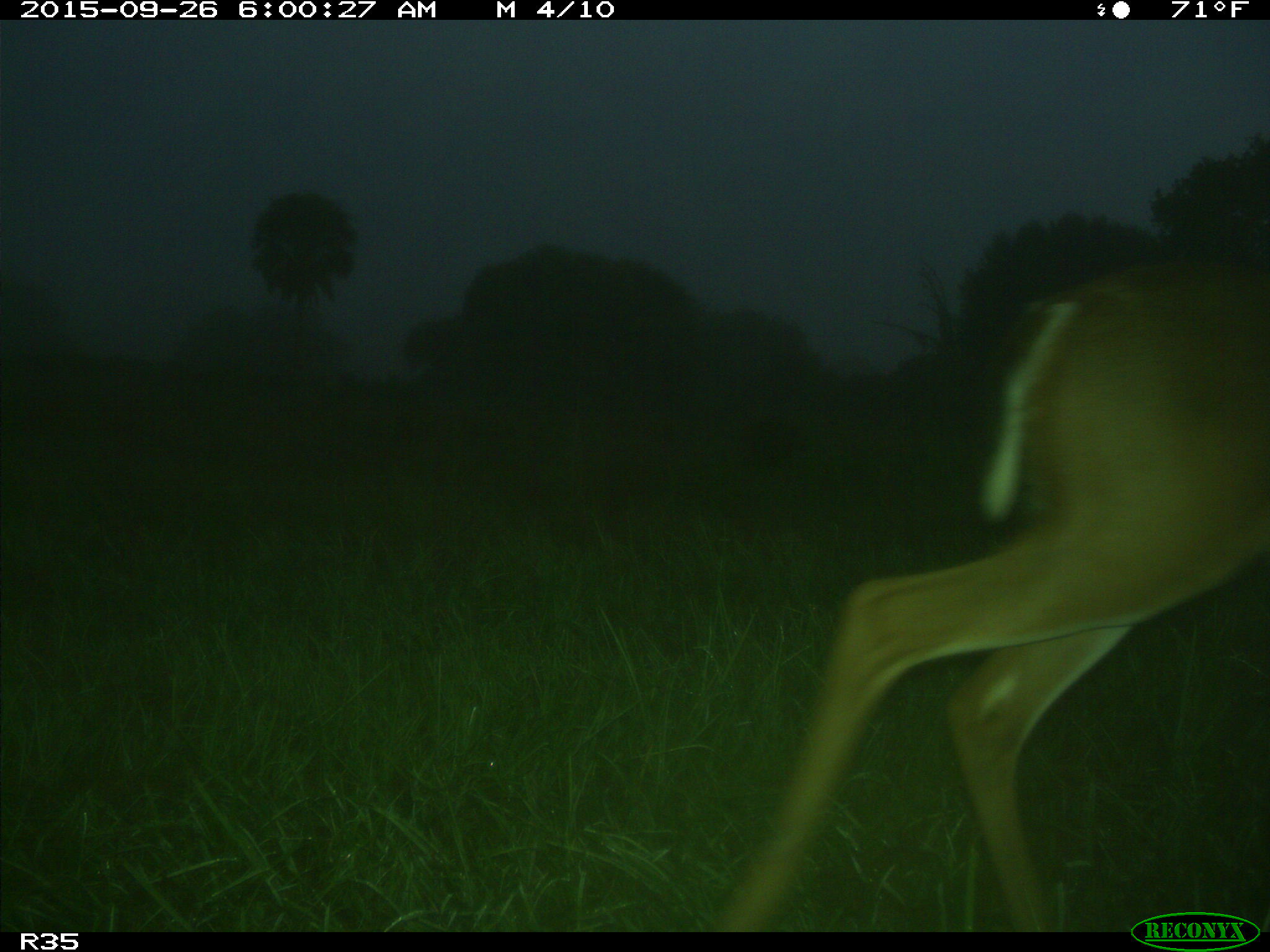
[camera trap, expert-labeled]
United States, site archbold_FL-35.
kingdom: Animalia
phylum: Chordata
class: Mammalia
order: Artiodactyla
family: Cervidae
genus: Odocoileus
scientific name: Odocoileus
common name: deer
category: unidentified deer